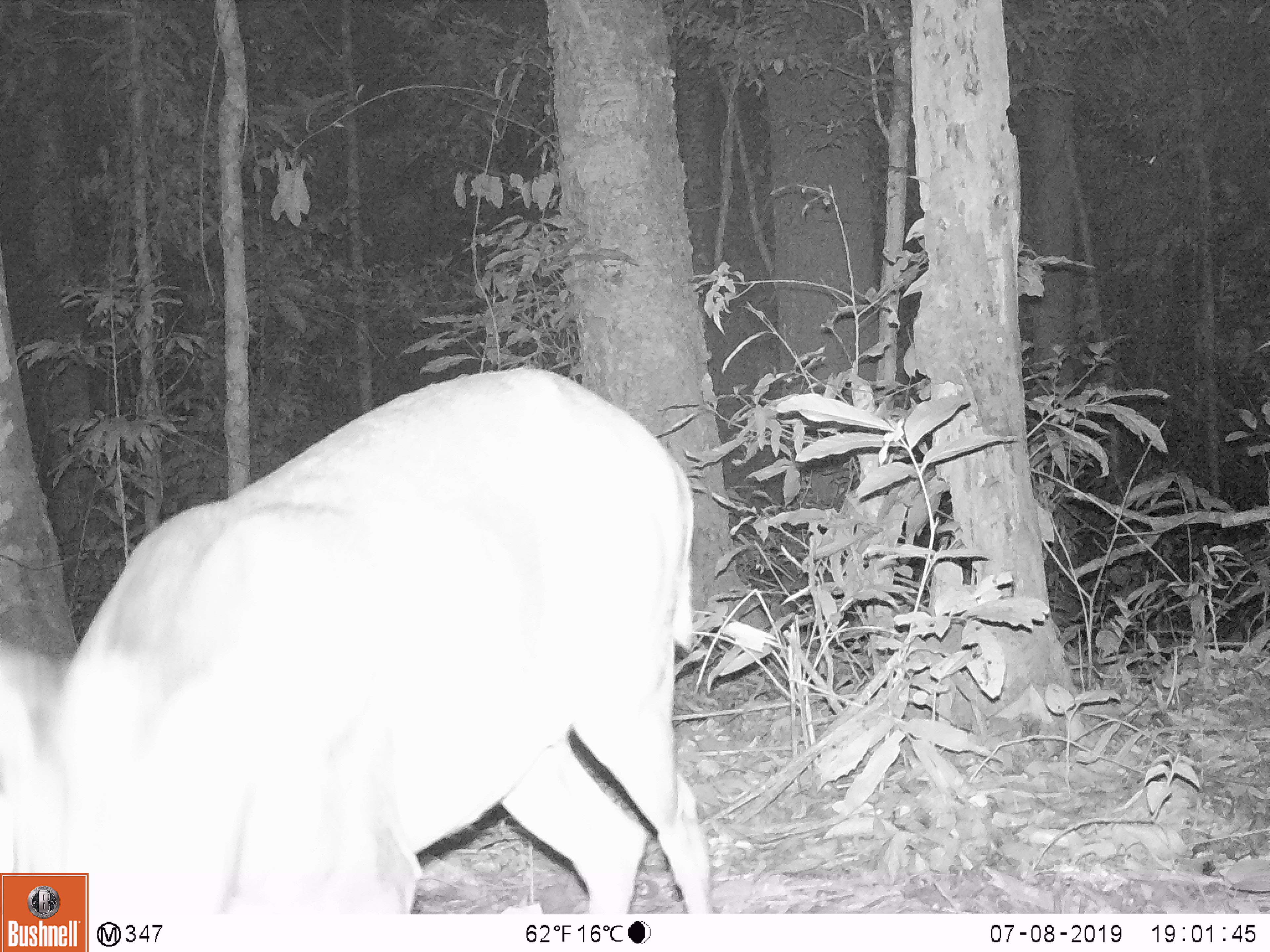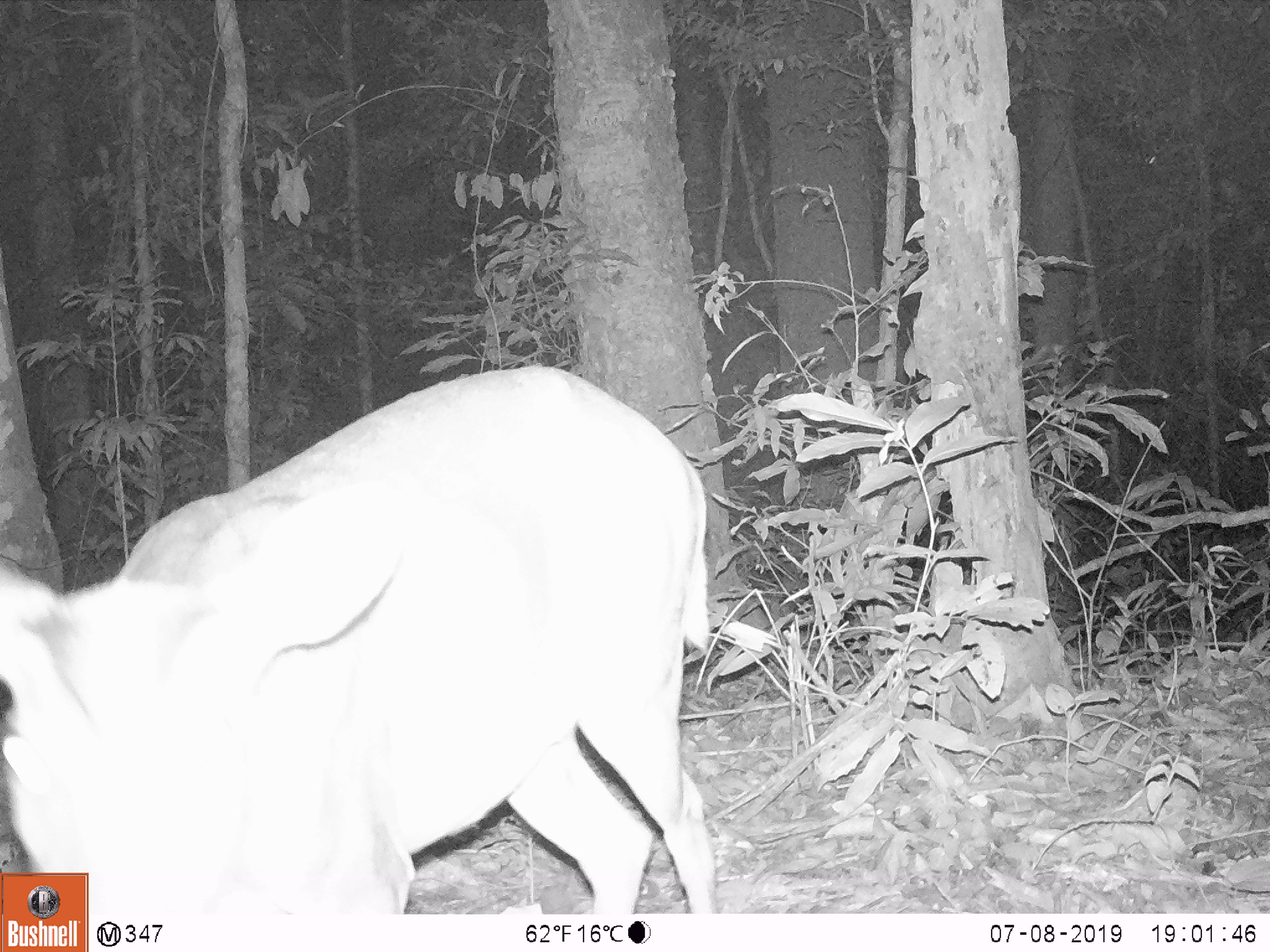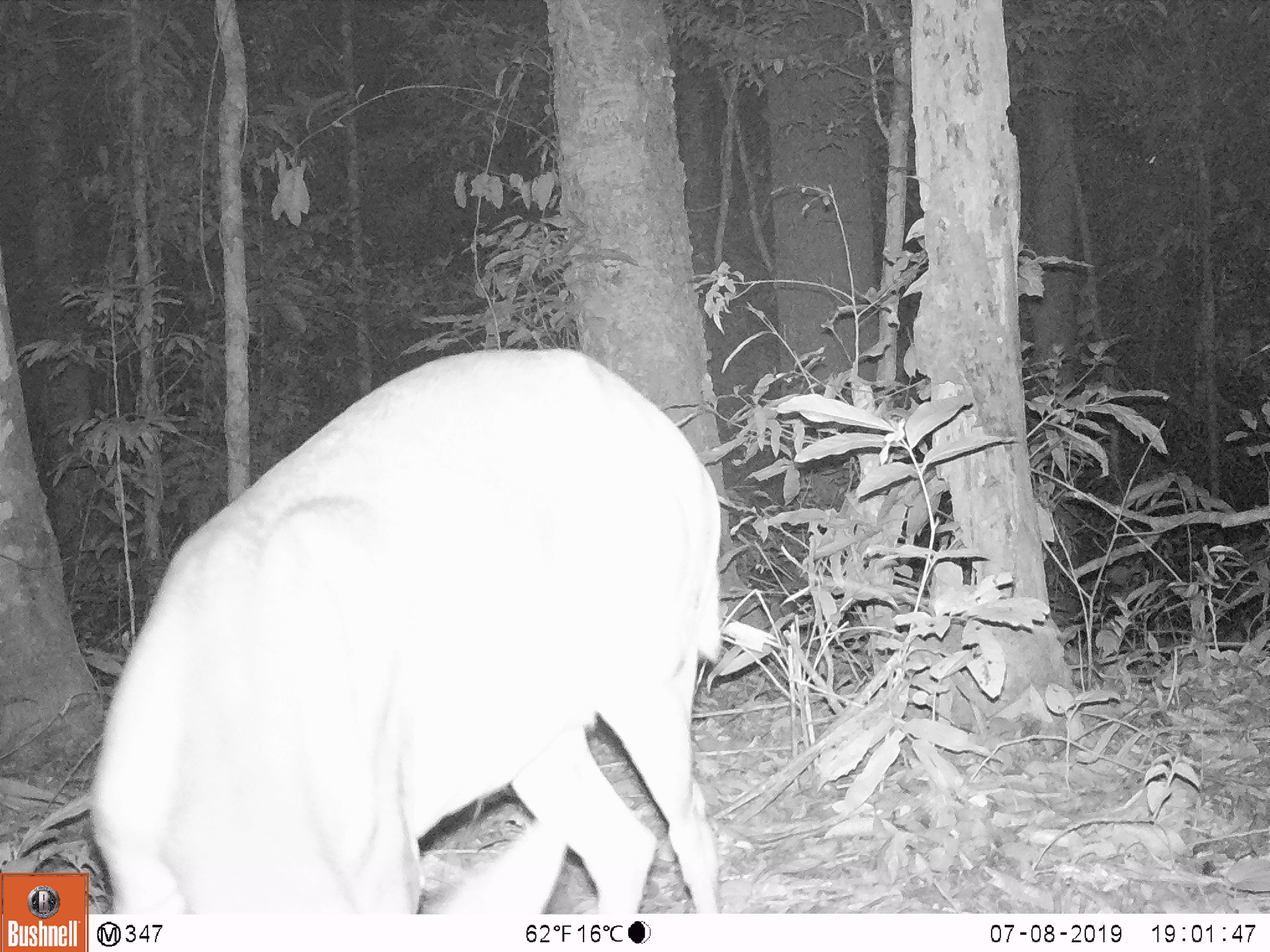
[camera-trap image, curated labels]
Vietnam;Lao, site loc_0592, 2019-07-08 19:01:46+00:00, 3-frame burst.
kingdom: Animalia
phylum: Chordata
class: Mammalia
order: Artiodactyla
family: Cervidae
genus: Muntiacus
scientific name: Muntiacus muntjak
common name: red muntjac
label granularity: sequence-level